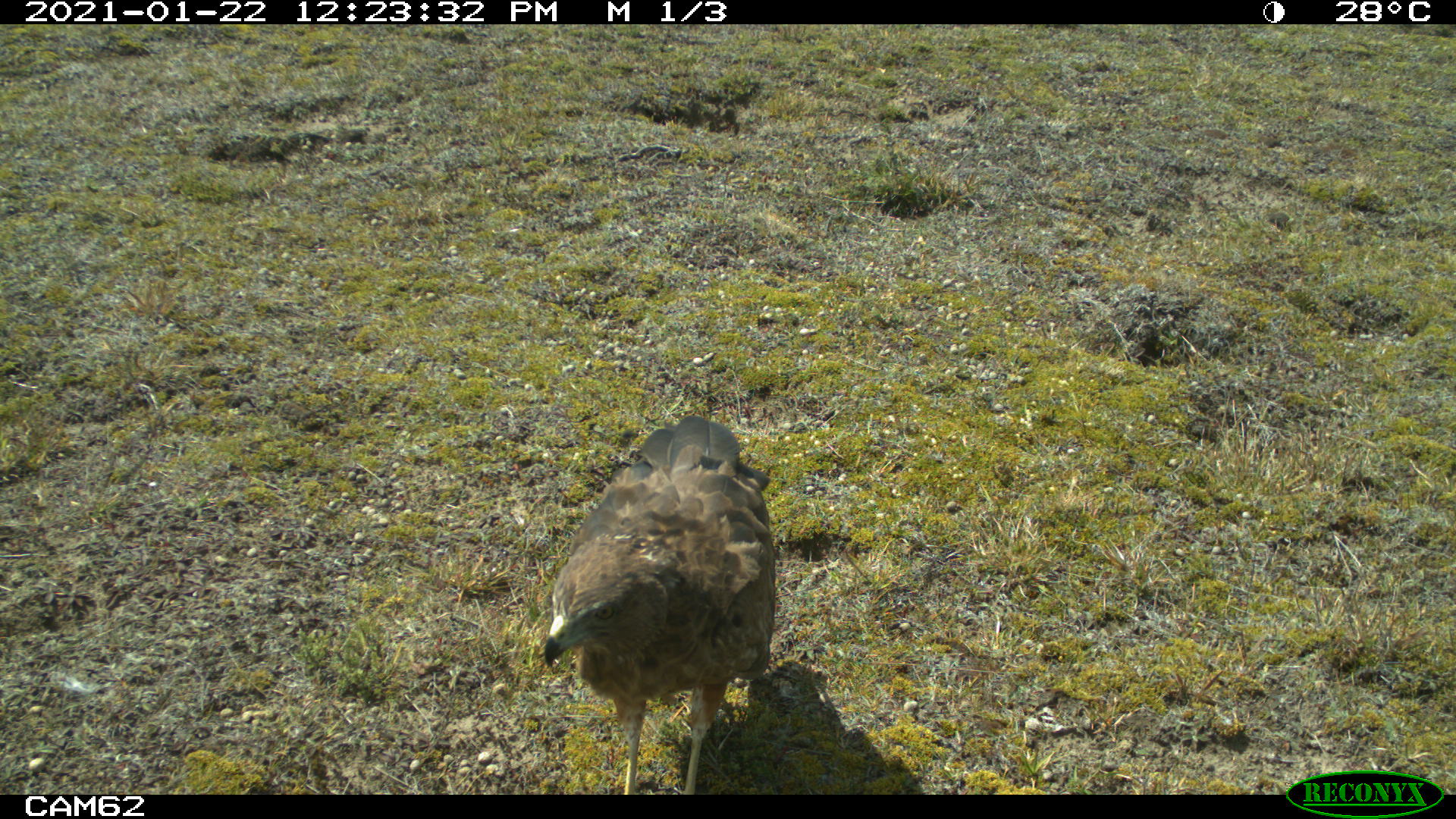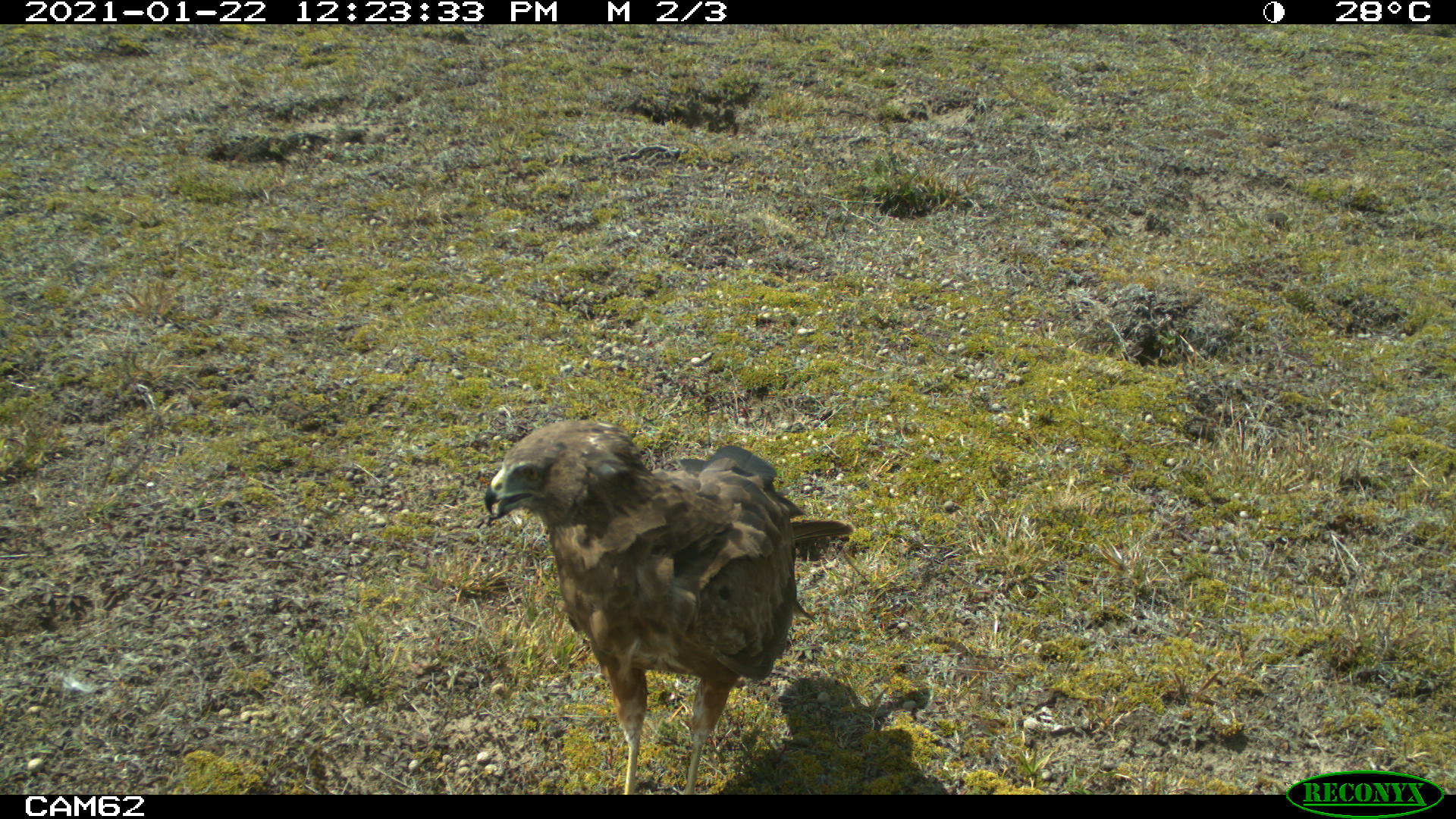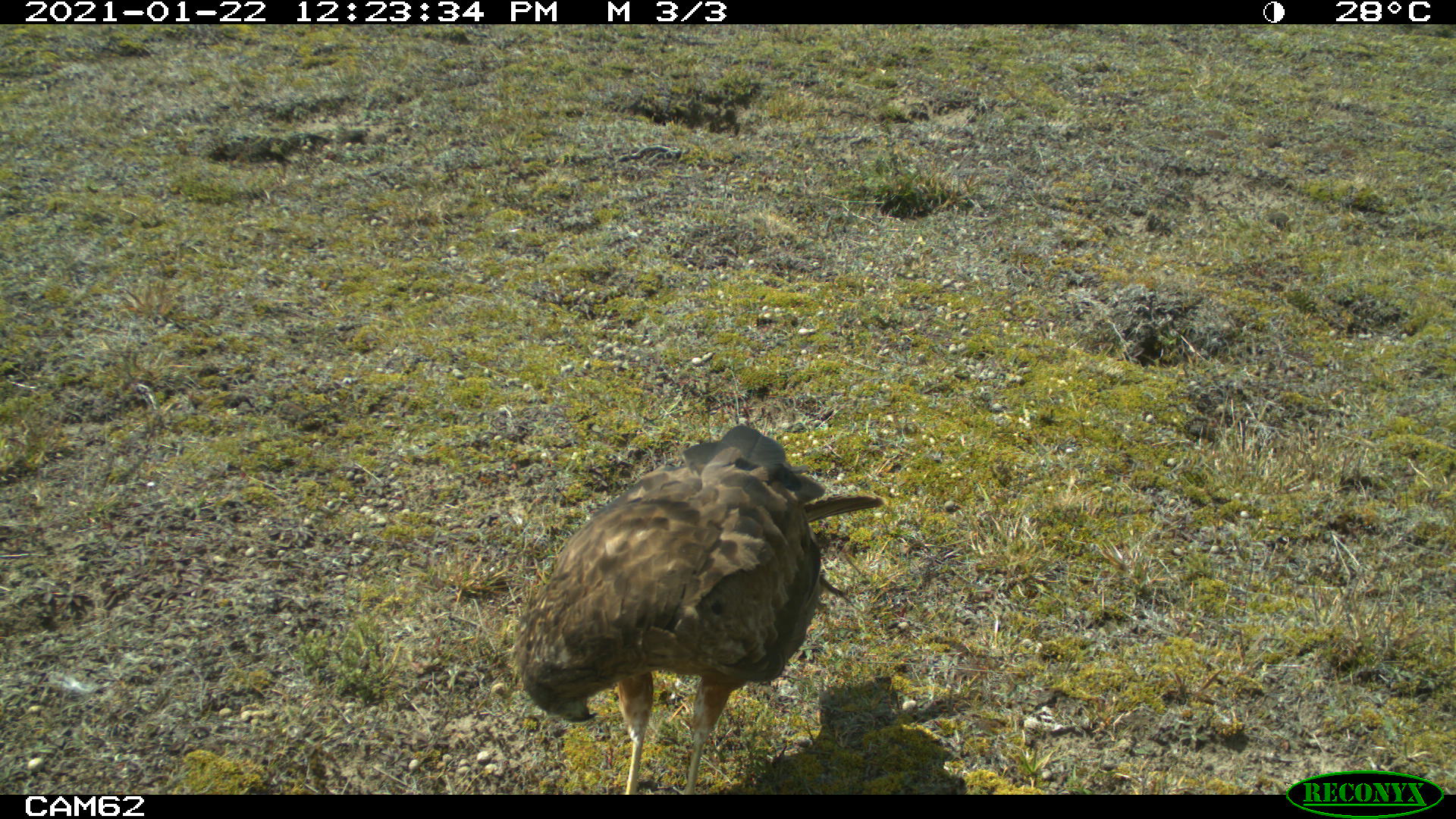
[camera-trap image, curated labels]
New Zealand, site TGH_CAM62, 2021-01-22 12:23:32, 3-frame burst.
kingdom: Animalia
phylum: Chordata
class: Aves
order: Accipitriformes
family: Accipitridae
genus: Circus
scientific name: Circus approximans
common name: swamp harrier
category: harrier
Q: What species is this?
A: Harrier (swamp harrier) (Circus approximans).